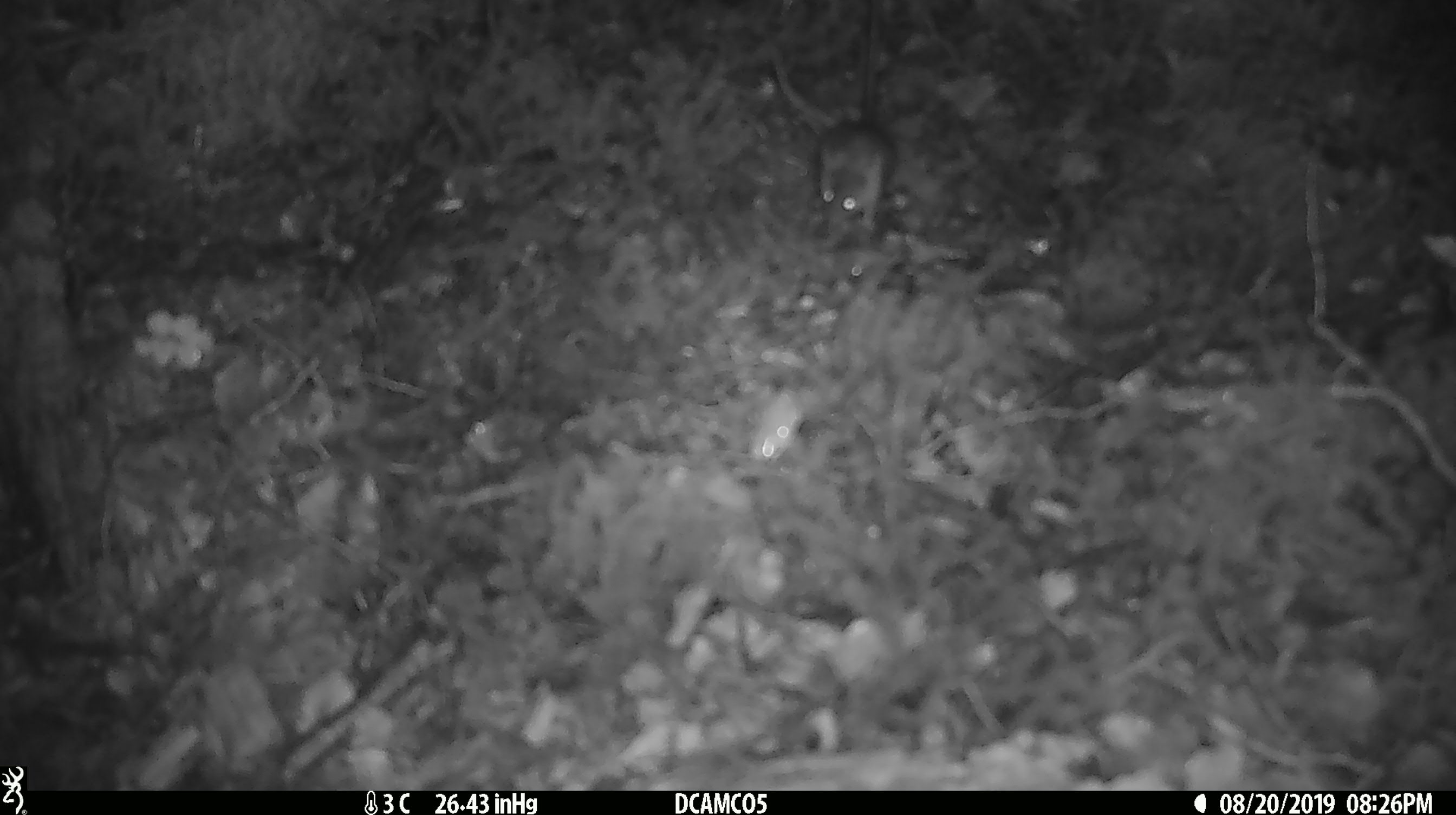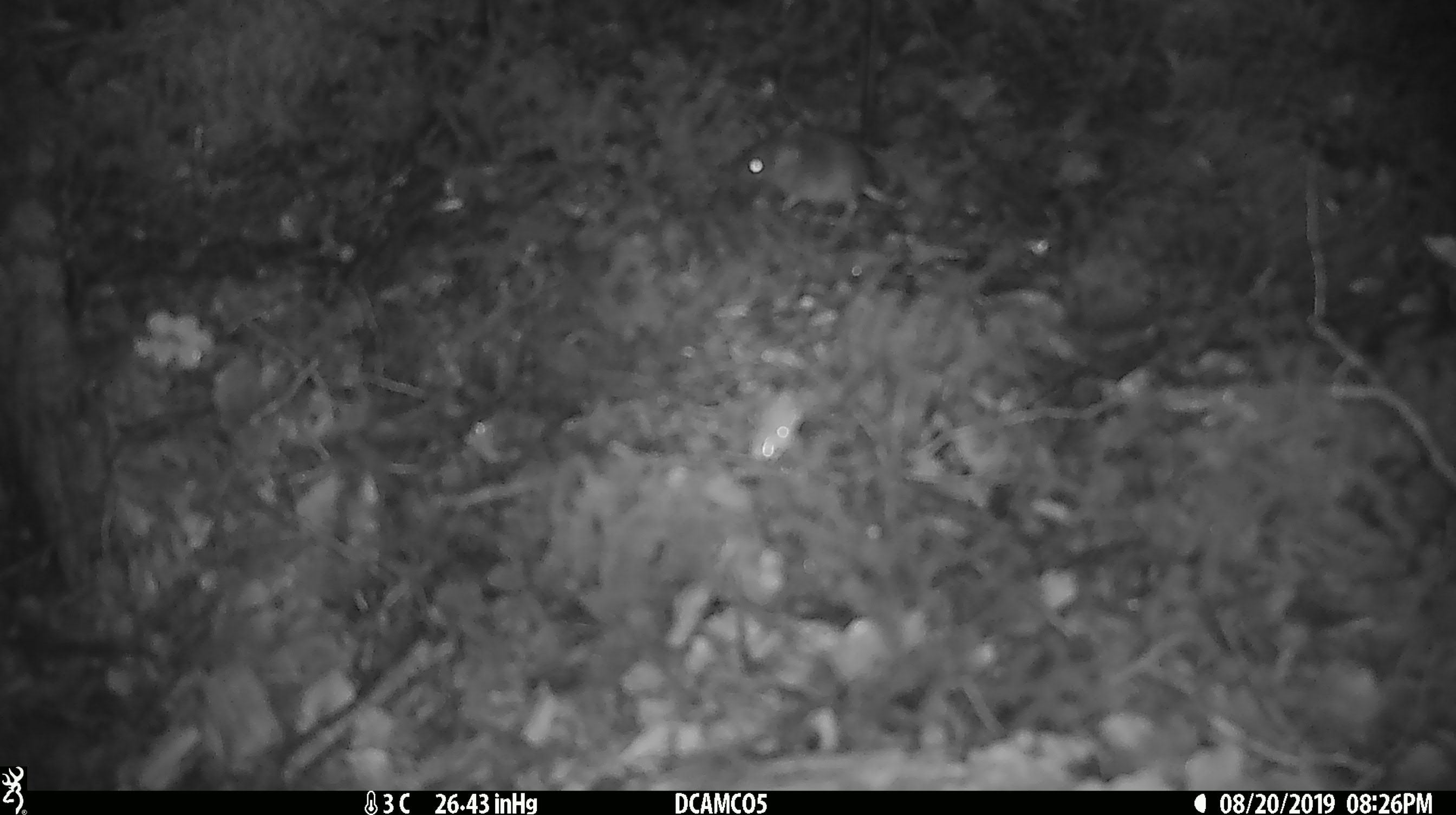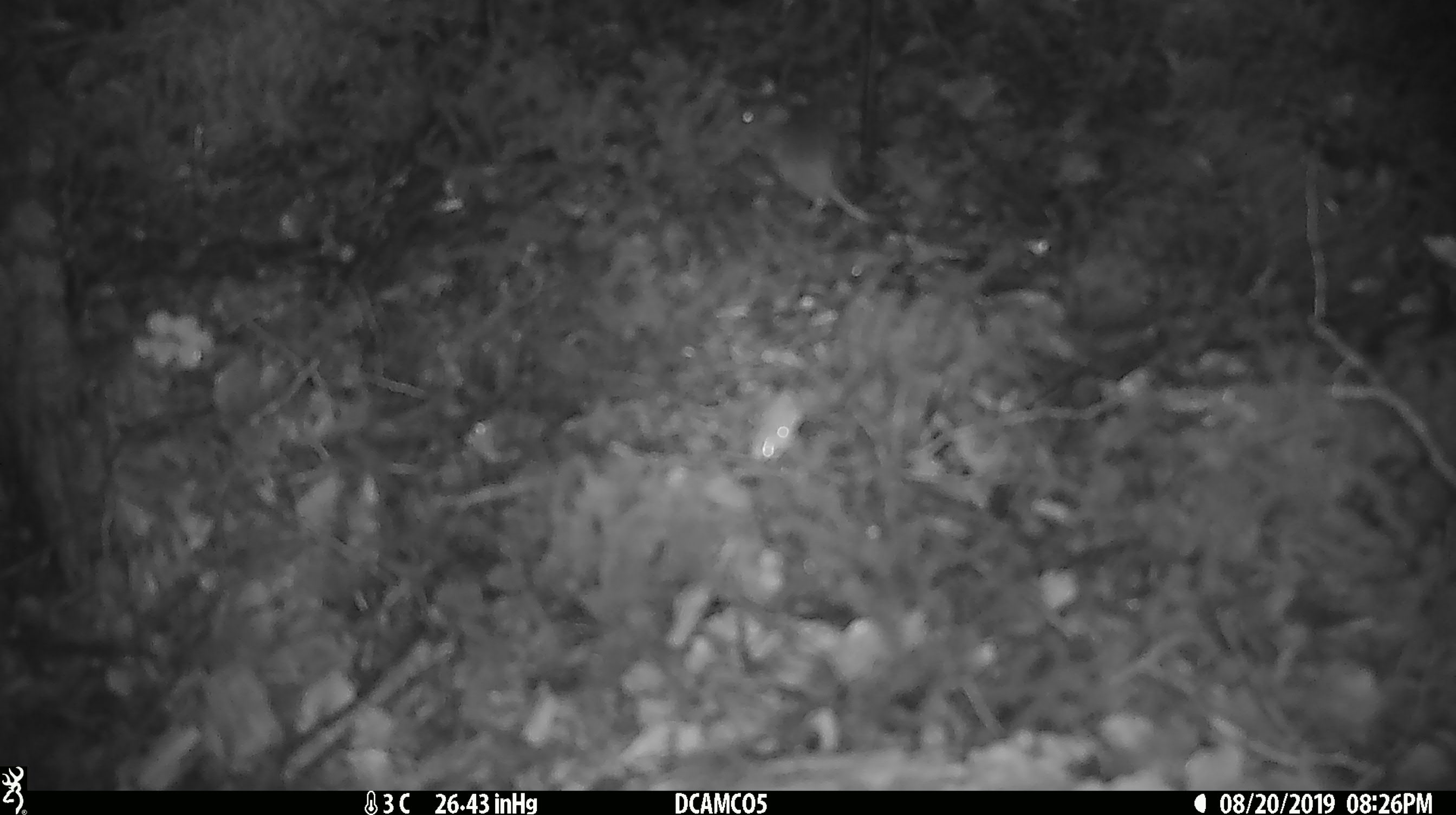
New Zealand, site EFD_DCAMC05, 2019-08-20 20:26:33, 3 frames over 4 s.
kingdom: Animalia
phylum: Chordata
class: Mammalia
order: Rodentia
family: Muridae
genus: Mus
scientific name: Mus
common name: mouse